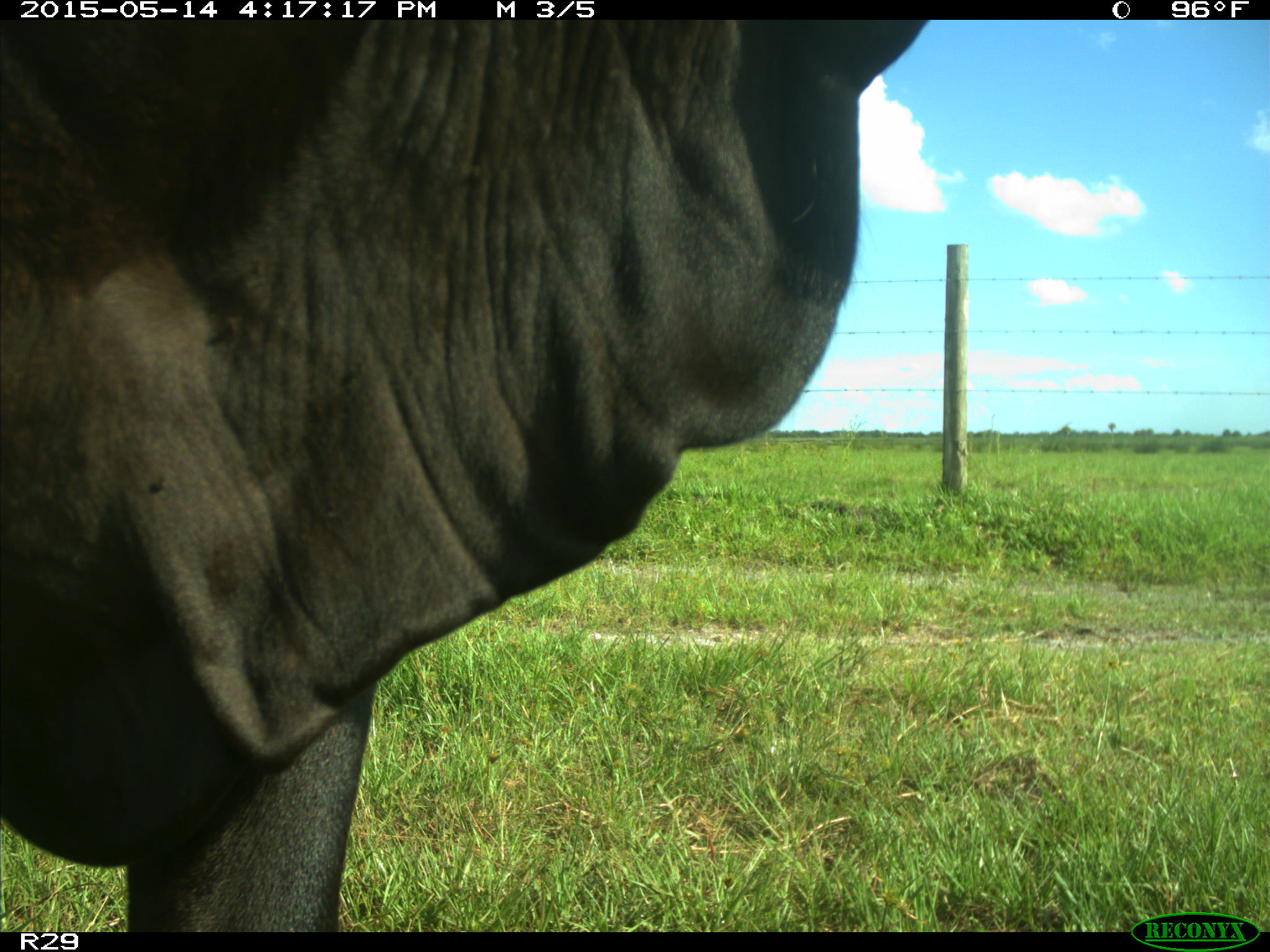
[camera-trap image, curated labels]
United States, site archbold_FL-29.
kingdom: Animalia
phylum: Chordata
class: Mammalia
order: Artiodactyla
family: Bovidae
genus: Bos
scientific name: Bos taurus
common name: domestic cow